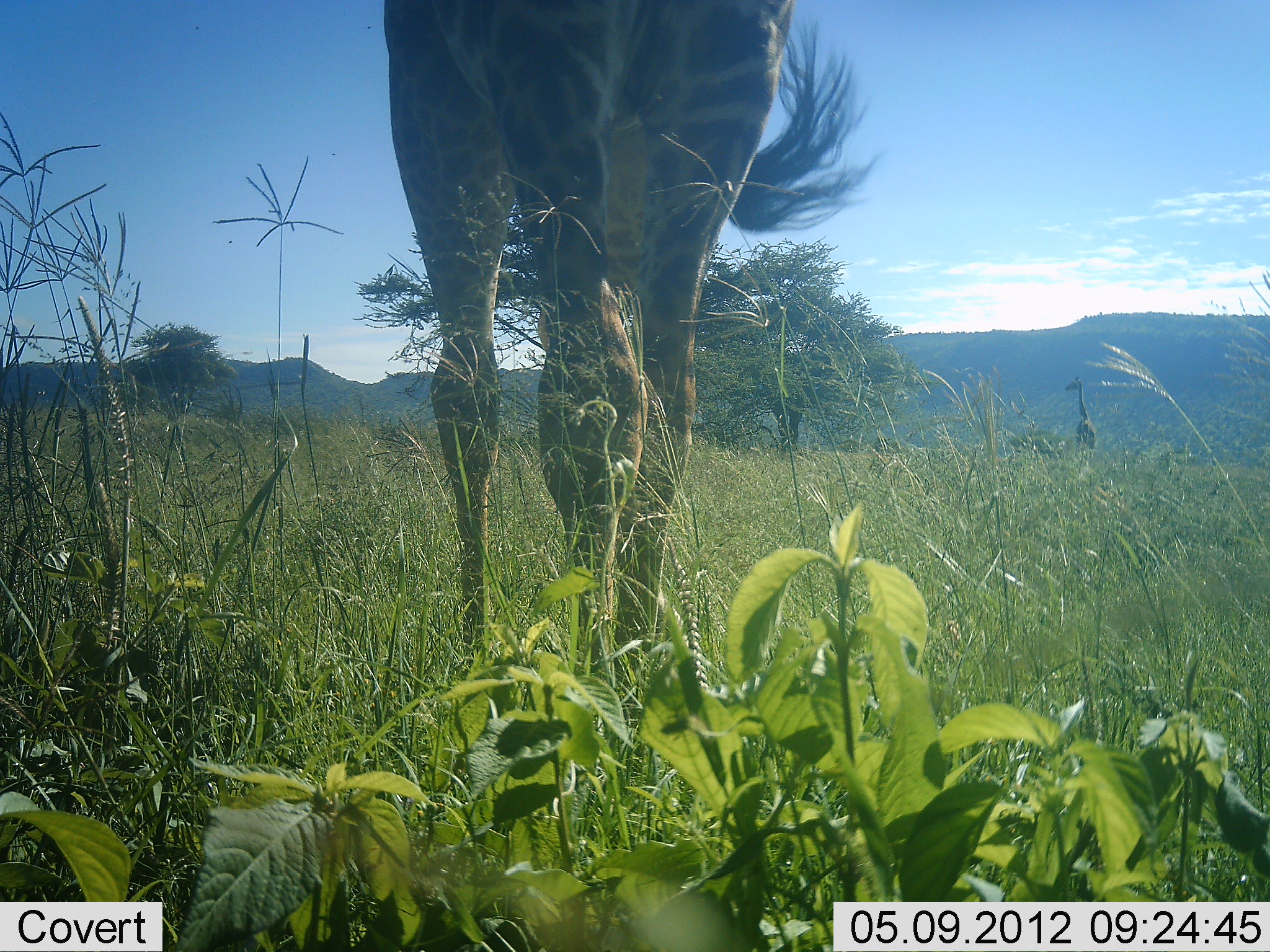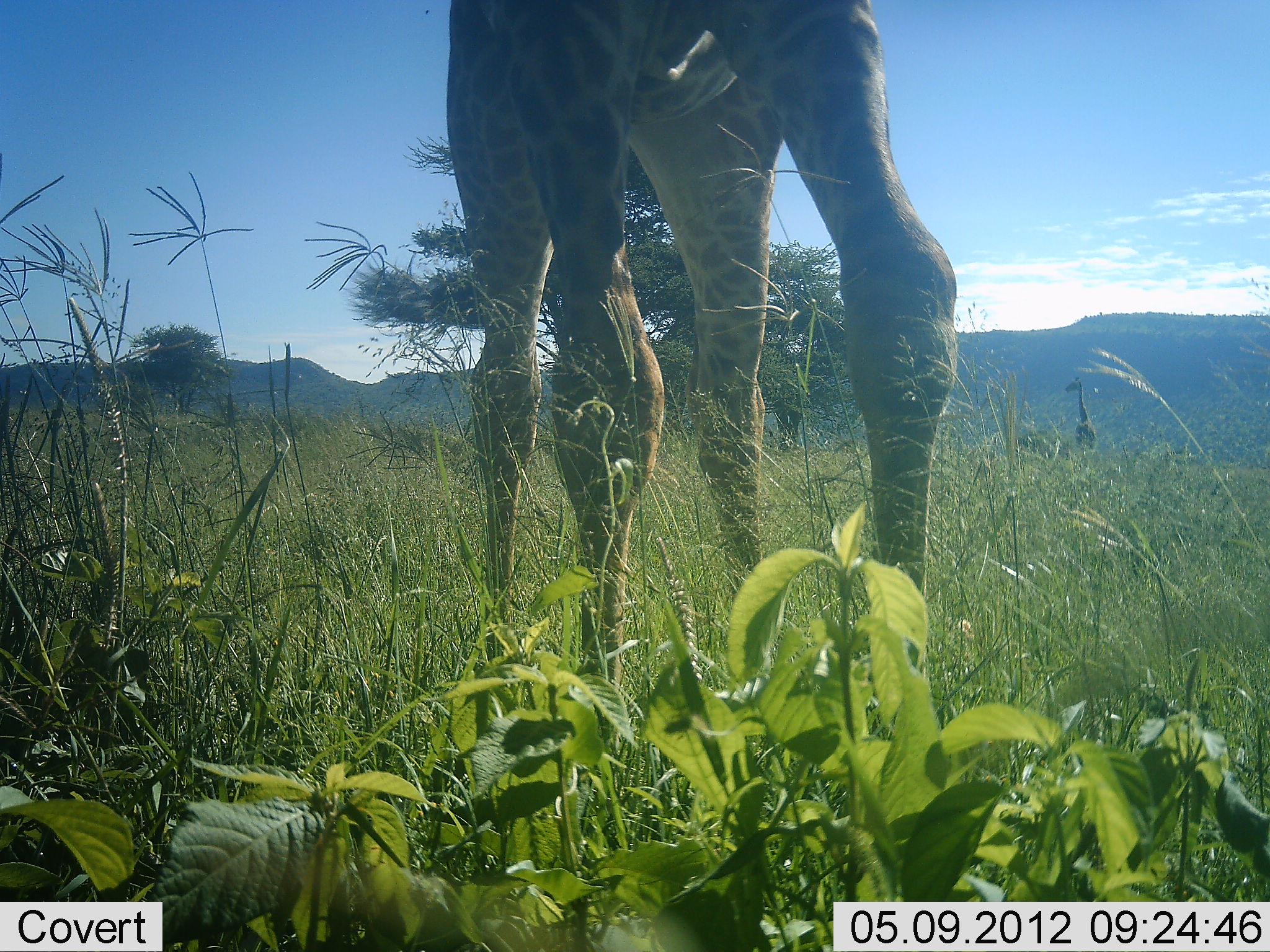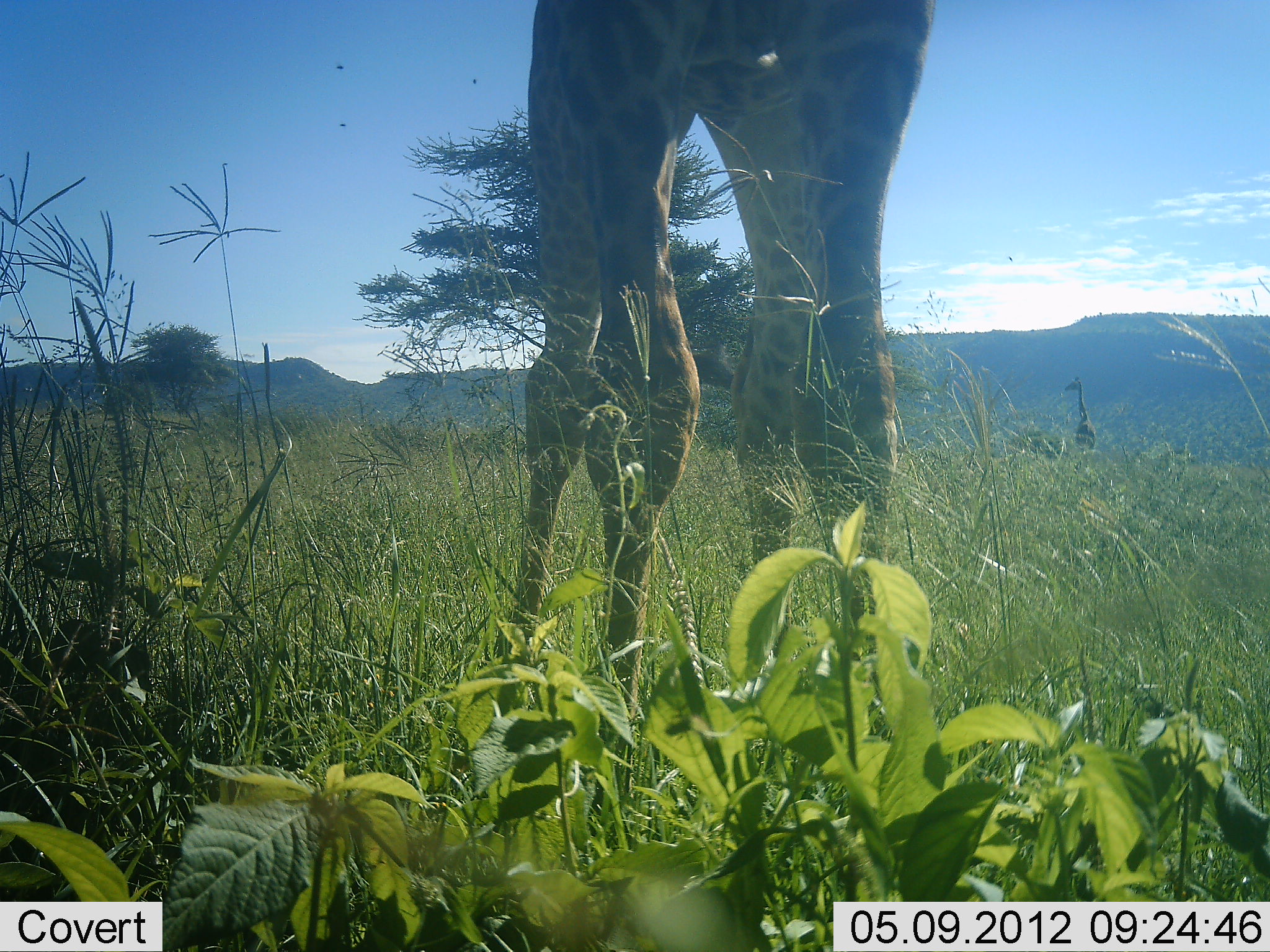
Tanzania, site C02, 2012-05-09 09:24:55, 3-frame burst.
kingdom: Animalia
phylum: Chordata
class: Mammalia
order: Artiodactyla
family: Giraffidae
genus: Giraffa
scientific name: Giraffa camelopardalis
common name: giraffe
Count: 2.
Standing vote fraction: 88%.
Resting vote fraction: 0%.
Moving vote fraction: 35%.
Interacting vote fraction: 0%.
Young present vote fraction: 6%.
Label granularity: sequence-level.